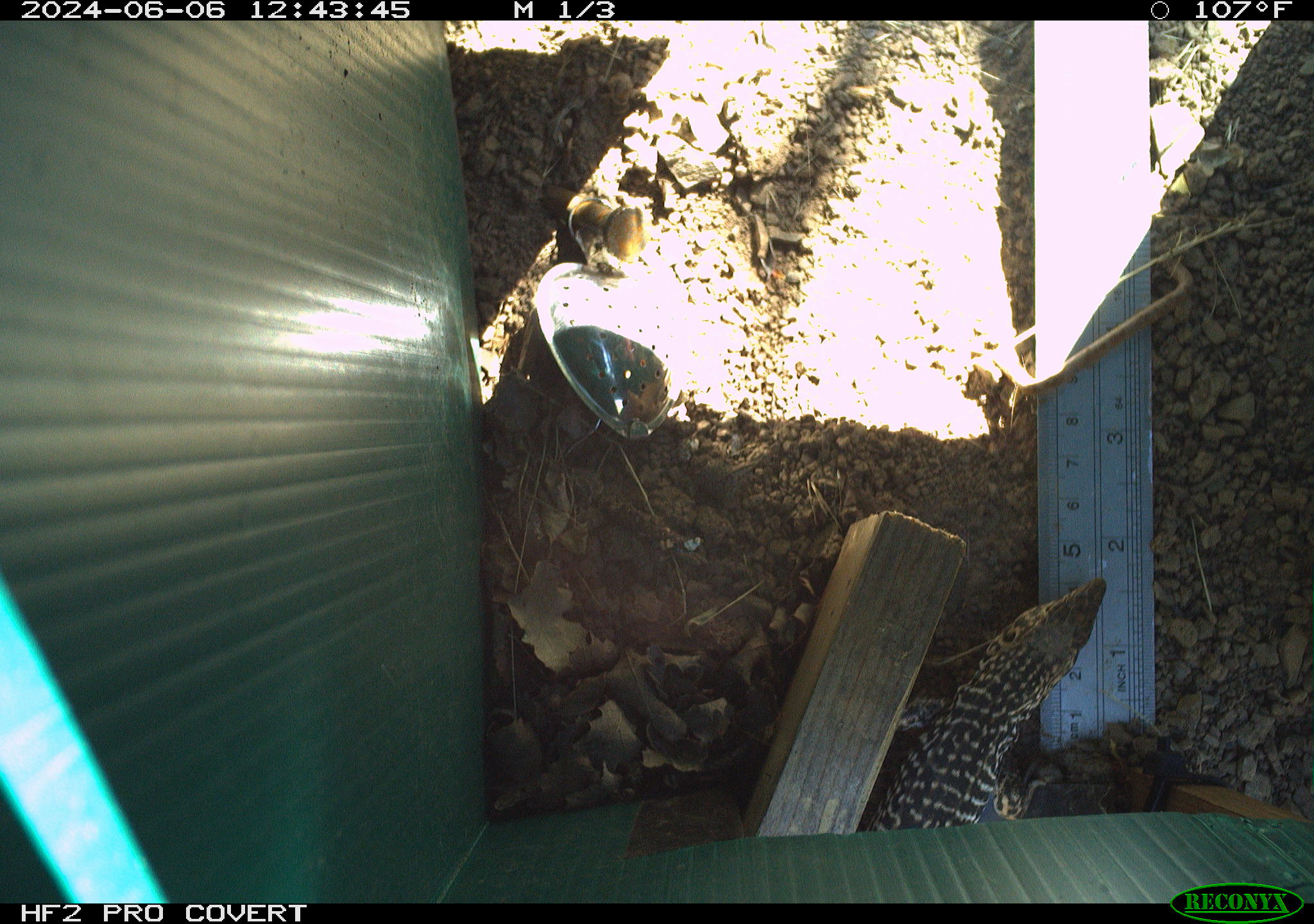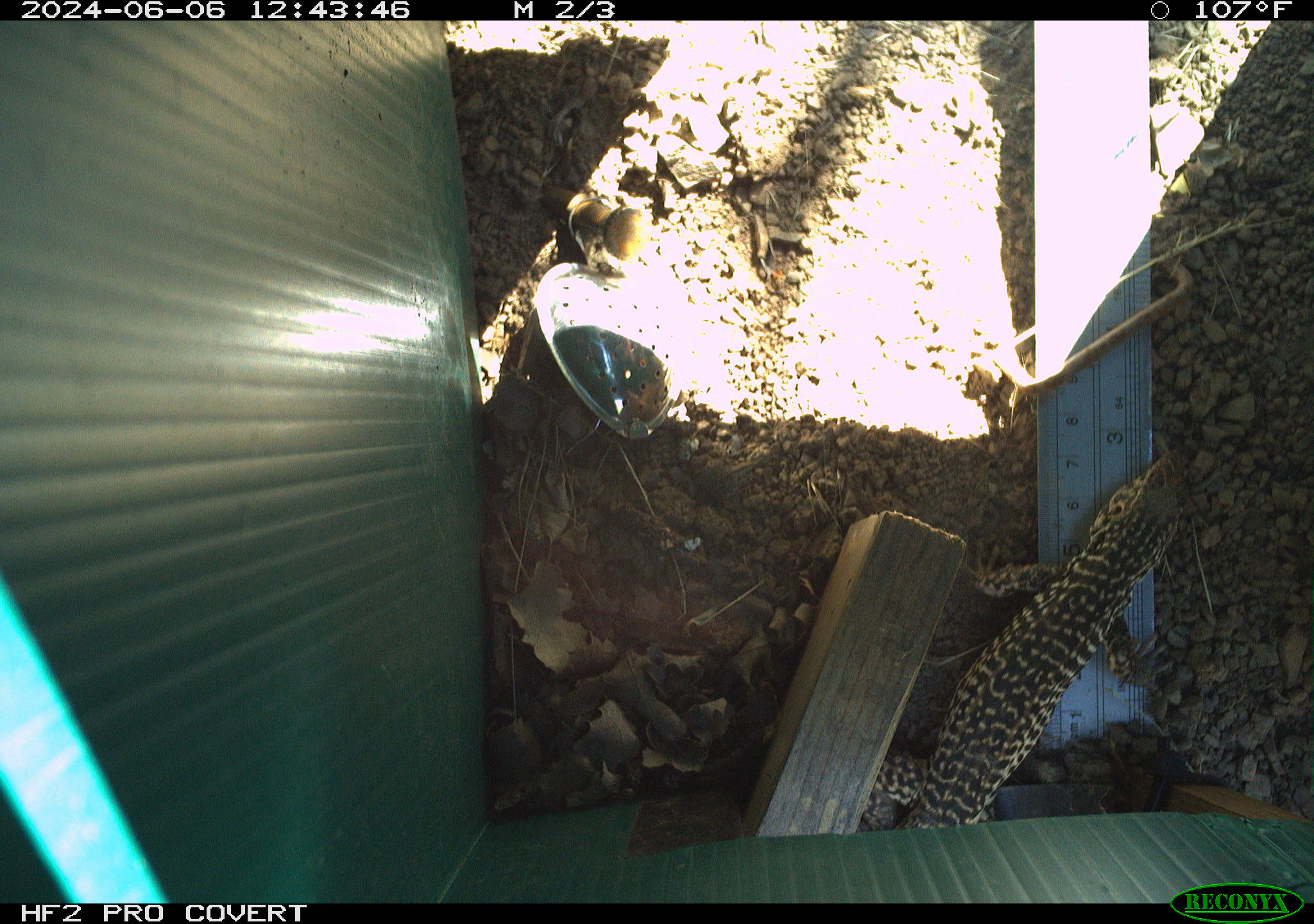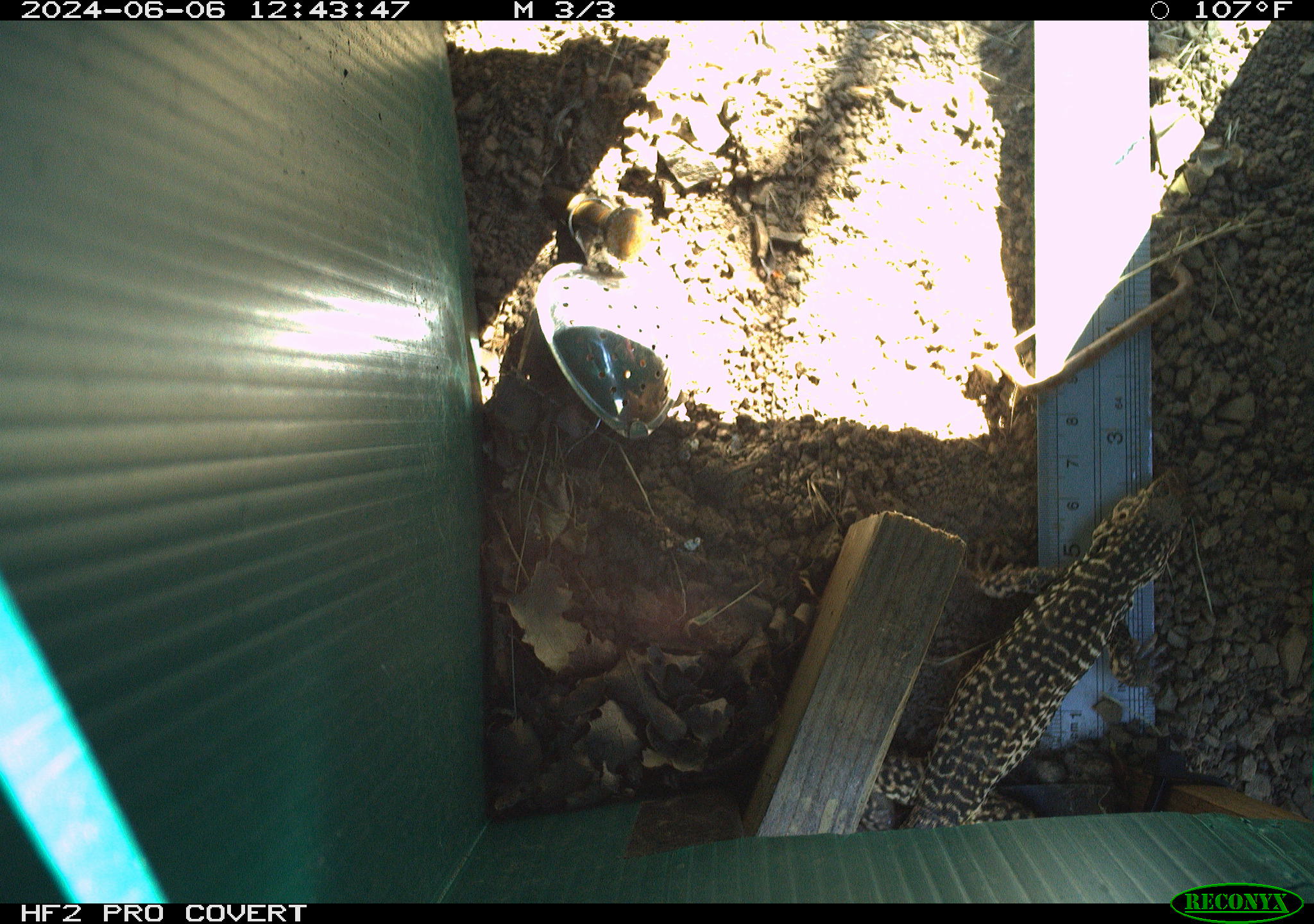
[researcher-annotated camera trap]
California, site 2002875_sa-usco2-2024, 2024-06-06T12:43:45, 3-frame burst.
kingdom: Animalia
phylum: Chordata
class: Reptilia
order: Squamata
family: Teiidae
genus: Aspidoscelis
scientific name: Aspidoscelis tigris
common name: western whiptail